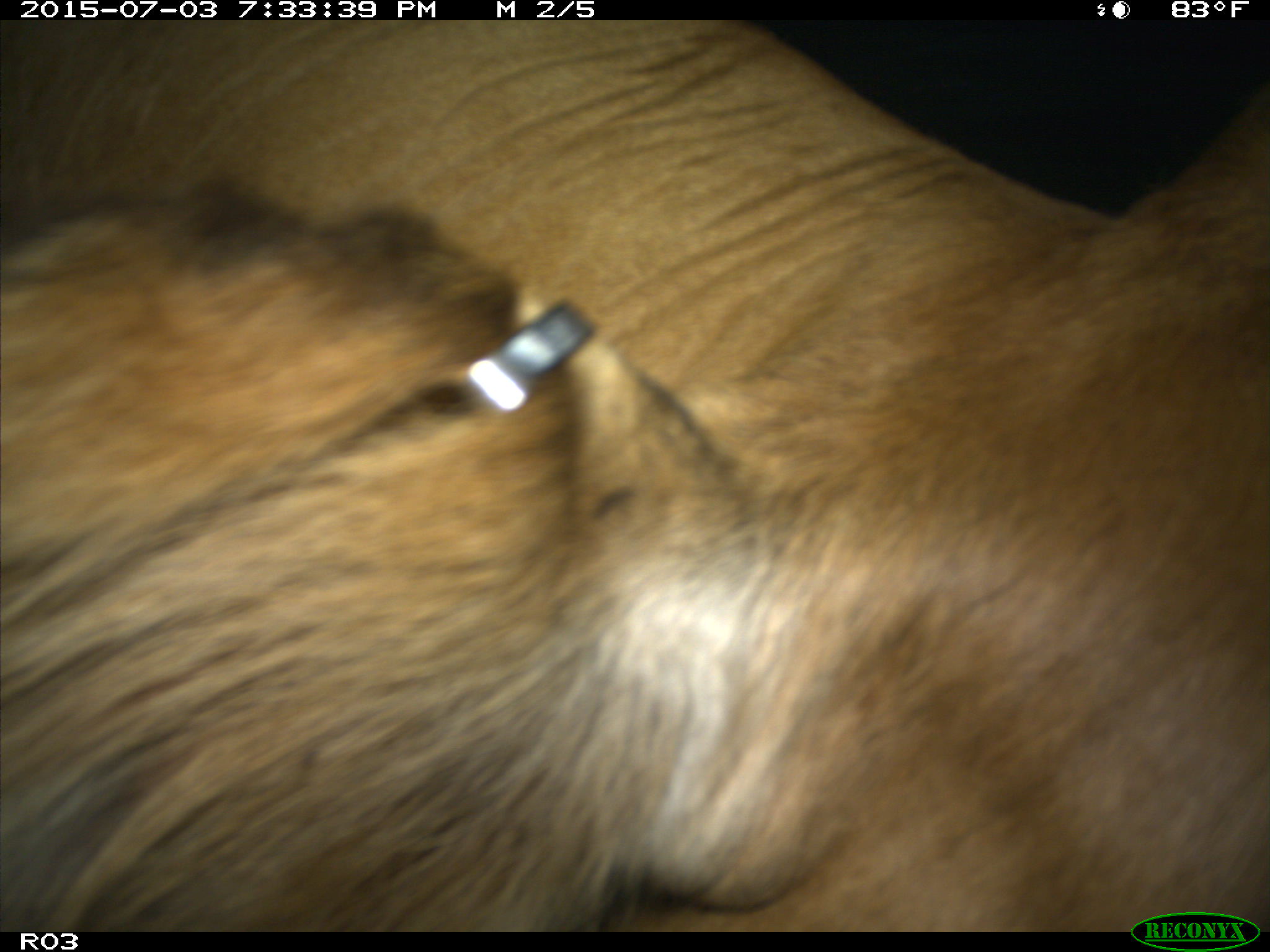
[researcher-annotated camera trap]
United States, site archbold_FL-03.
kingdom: Animalia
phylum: Chordata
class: Mammalia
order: Artiodactyla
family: Bovidae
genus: Bos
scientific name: Bos taurus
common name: domestic cow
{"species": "Bos taurus (domestic cow)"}